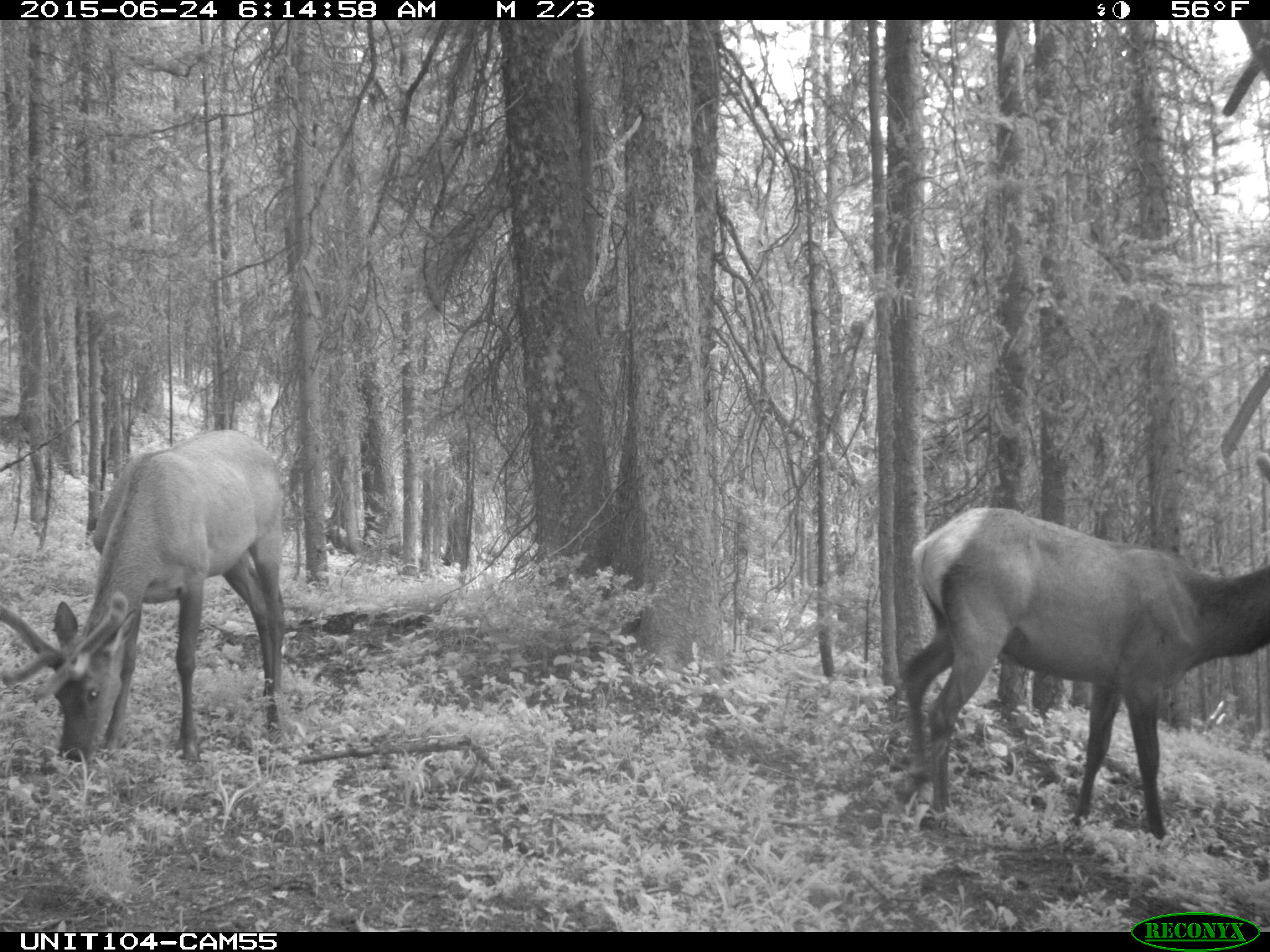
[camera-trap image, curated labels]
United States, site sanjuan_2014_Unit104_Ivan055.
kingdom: Animalia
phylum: Chordata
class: Mammalia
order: Artiodactyla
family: Cervidae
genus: Cervus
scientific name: Cervus elaphus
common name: red deer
Cervus elaphus (red deer).